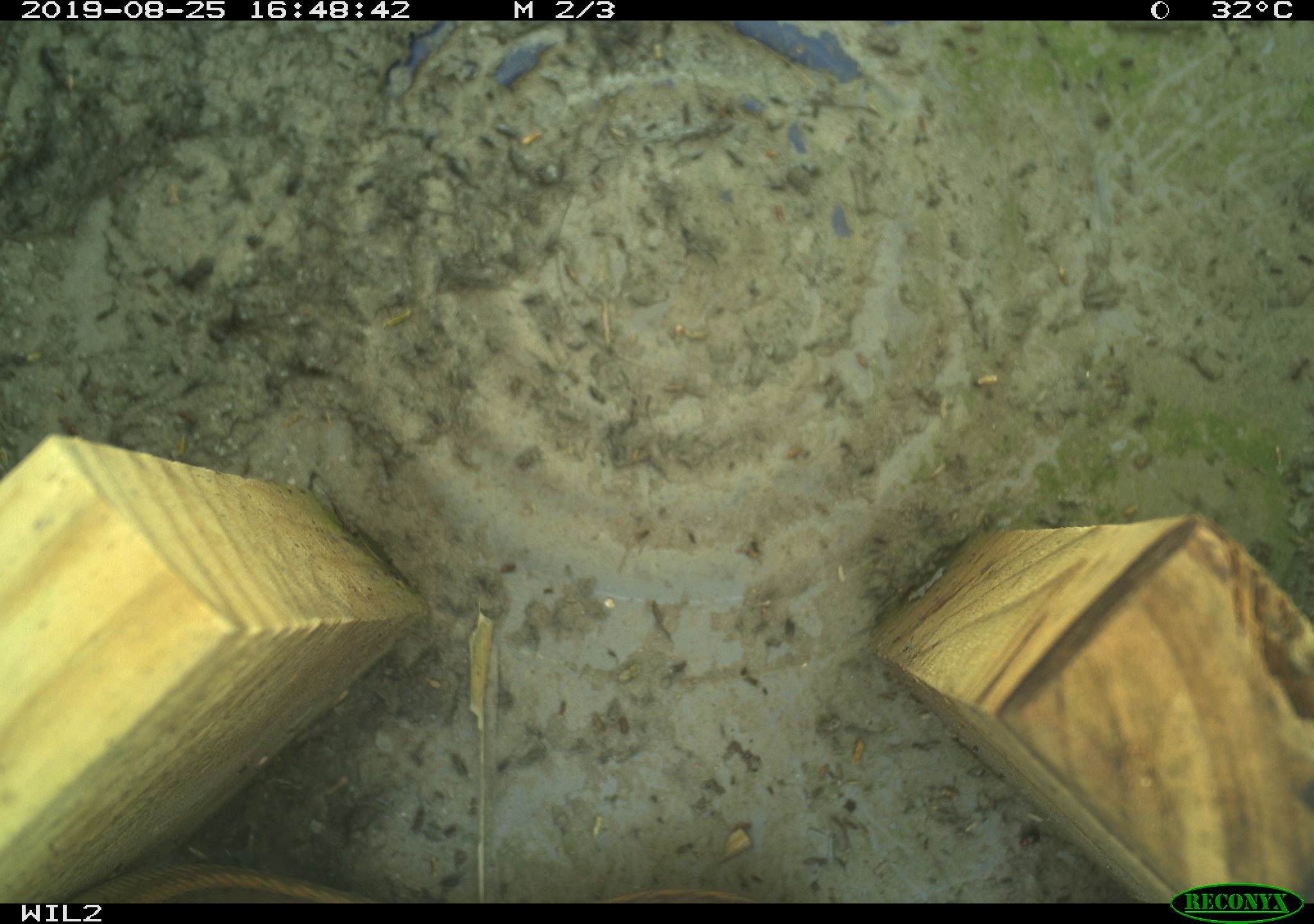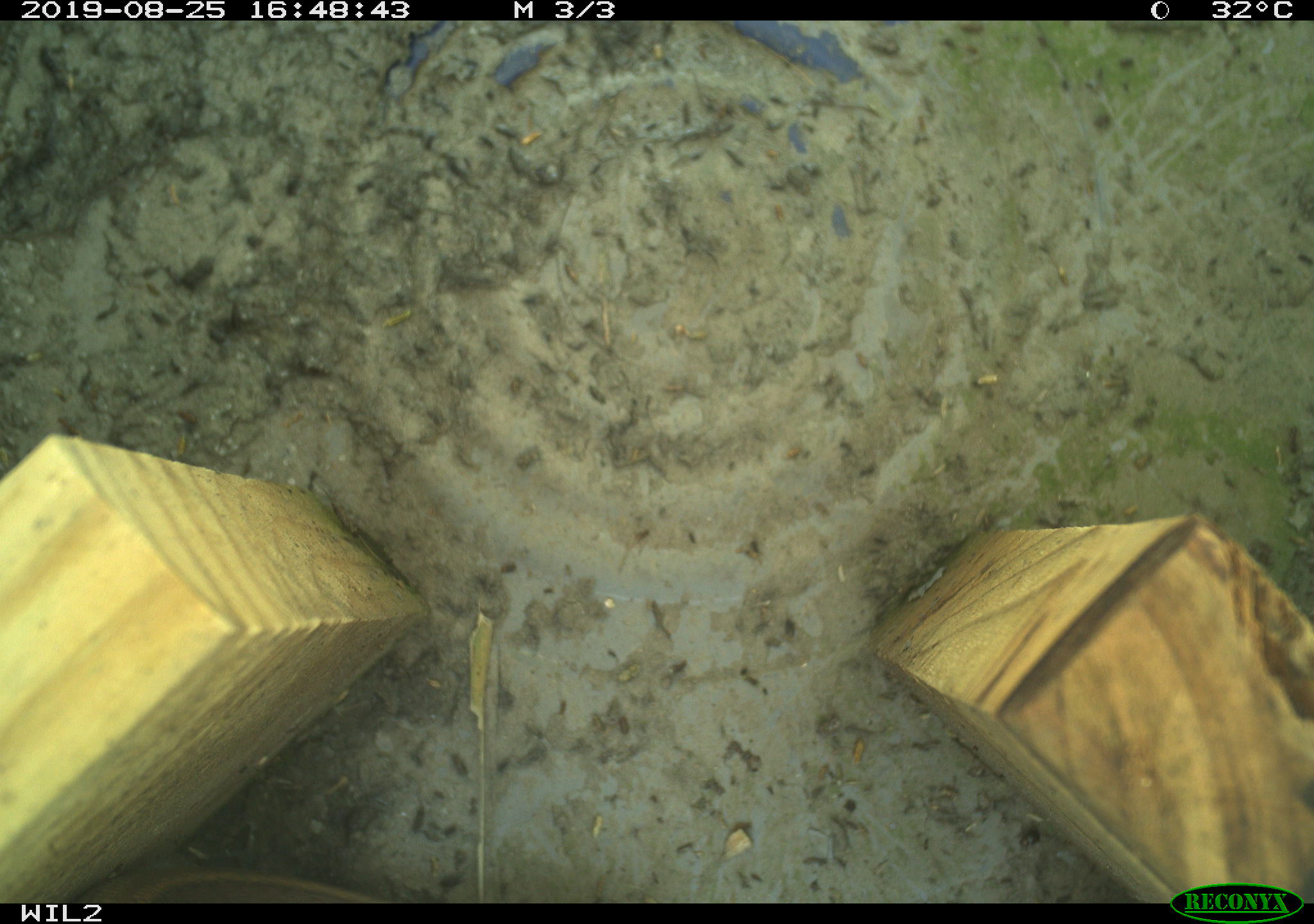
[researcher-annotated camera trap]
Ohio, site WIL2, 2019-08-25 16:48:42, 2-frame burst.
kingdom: Animalia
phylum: Chordata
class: Reptilia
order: Squamata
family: Colubridae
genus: Thamnophis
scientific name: Thamnophis sirtalis sirtalis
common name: eastern gartersnake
Eastern gartersnake (Thamnophis sirtalis sirtalis).